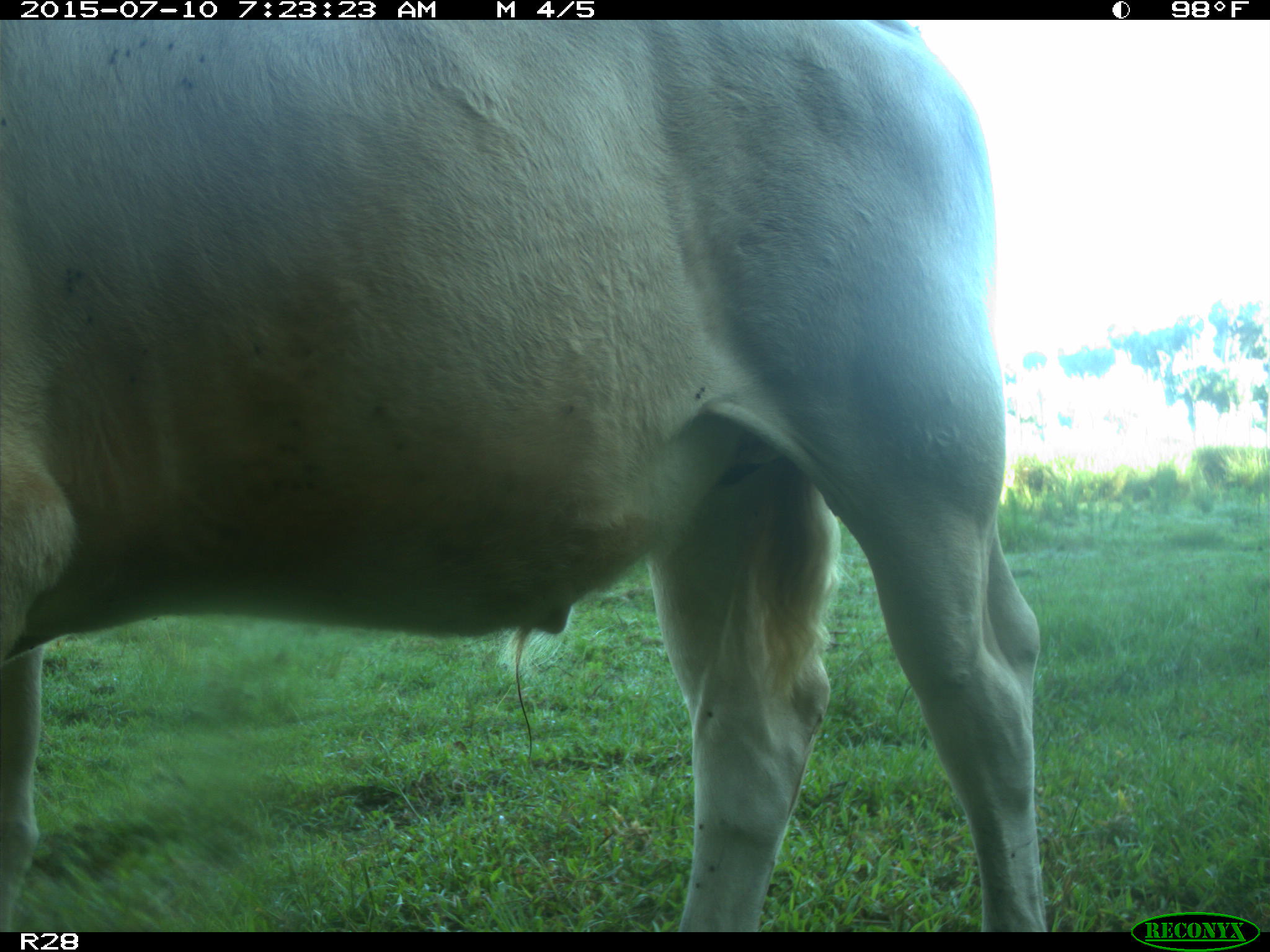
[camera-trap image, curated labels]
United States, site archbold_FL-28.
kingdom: Animalia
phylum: Chordata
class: Mammalia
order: Artiodactyla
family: Bovidae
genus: Bos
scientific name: Bos taurus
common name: domestic cow